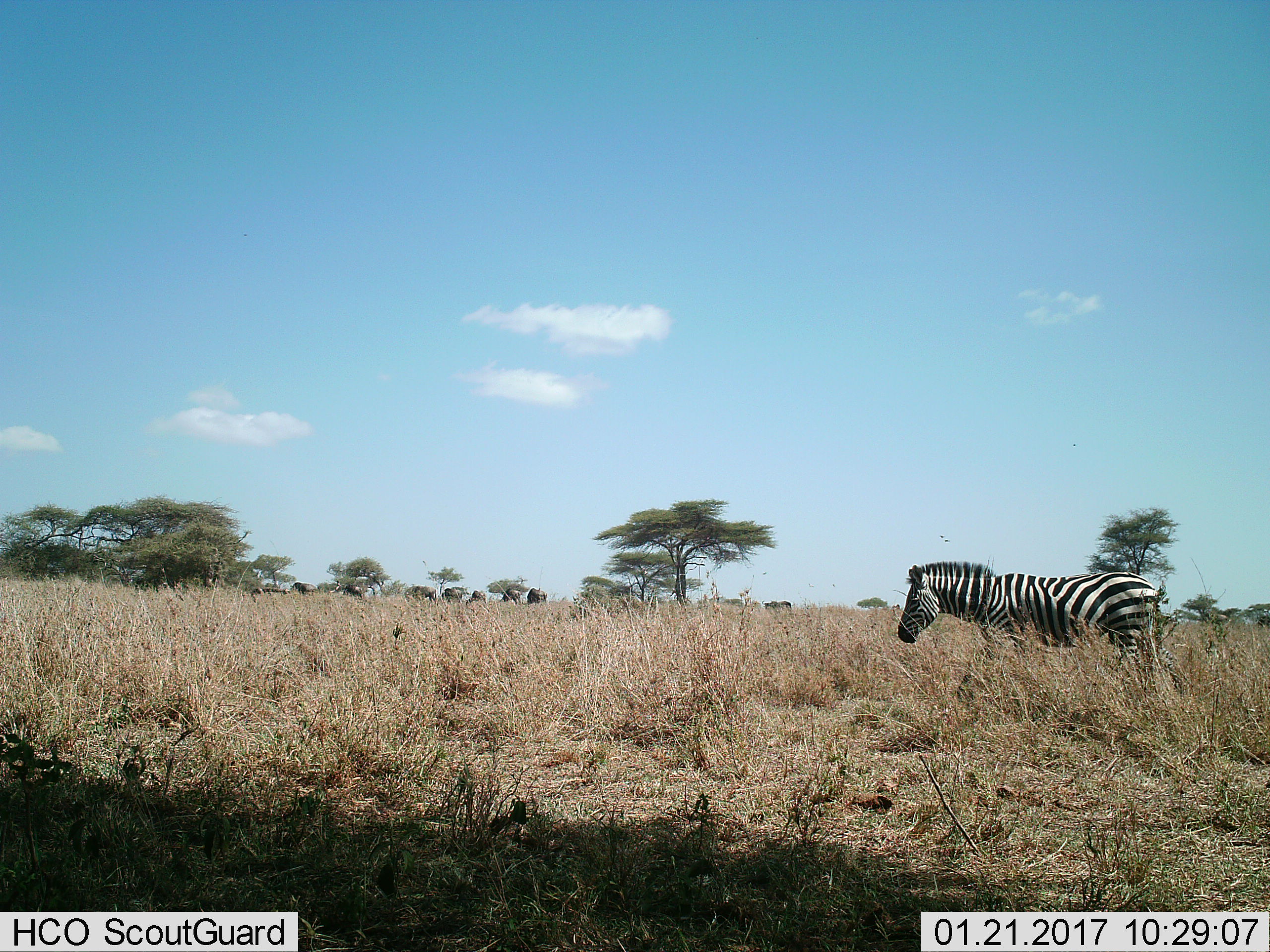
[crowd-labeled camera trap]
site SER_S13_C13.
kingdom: Animalia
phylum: Chordata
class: Mammalia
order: Artiodactyla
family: Bovidae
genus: Connochaetes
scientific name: Connochaetes taurinus taurinus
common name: blue wildebeest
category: wildebeestblue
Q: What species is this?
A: Wildebeestblue (blue wildebeest) (Connochaetes taurinus taurinus).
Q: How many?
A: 8.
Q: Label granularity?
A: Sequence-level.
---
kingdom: Animalia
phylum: Chordata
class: Mammalia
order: Perissodactyla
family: Equidae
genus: Equus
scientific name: Equus quagga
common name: plains zebra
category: zebraplains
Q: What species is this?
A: Zebraplains (plains zebra) (Equus quagga).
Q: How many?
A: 1.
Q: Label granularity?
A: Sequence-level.